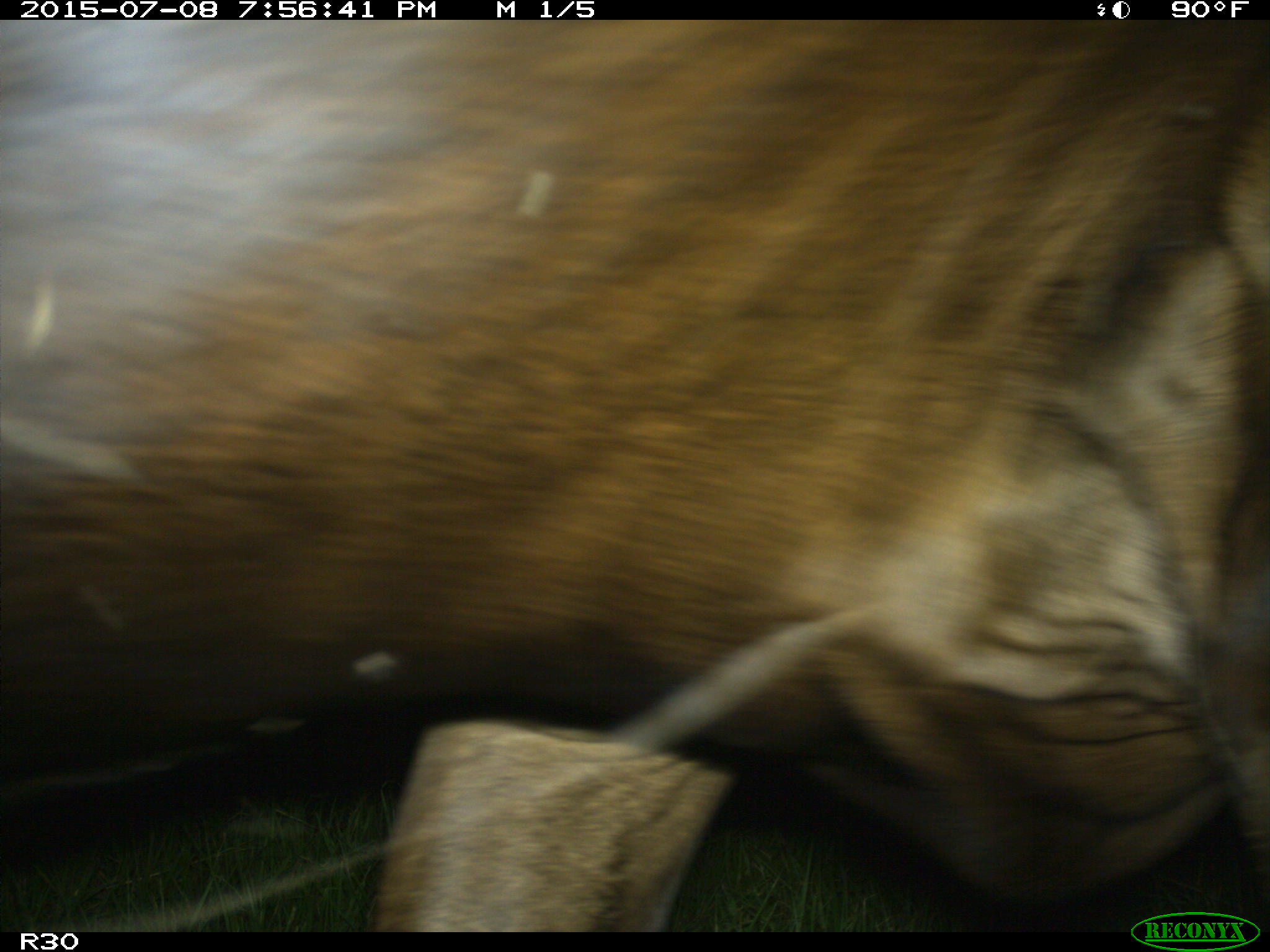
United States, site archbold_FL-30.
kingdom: Animalia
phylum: Chordata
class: Mammalia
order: Artiodactyla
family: Bovidae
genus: Bos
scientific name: Bos taurus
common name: domestic cow